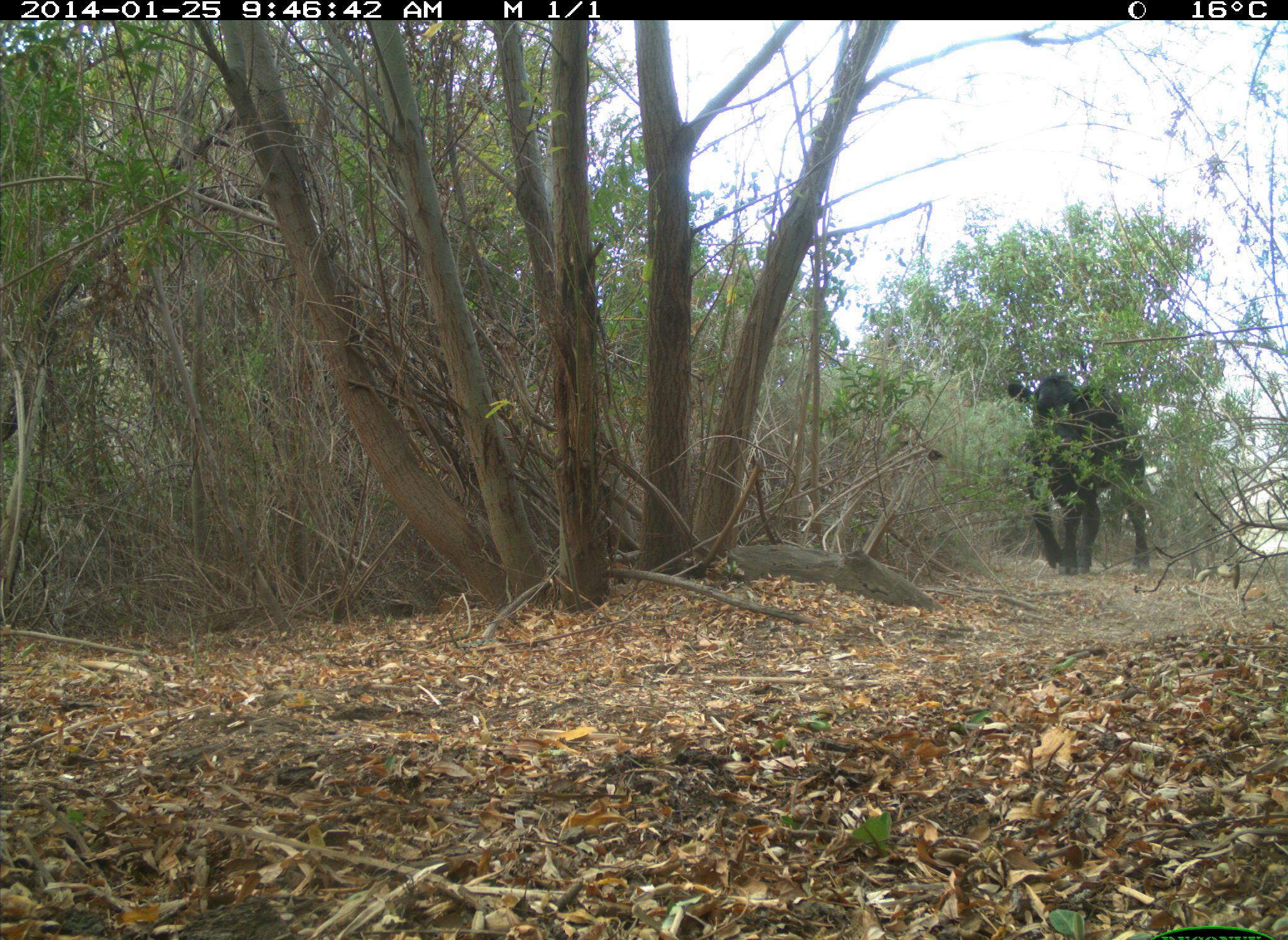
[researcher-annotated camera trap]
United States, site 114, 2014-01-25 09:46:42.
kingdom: Animalia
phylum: Chordata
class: Mammalia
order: Artiodactyla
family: Bovidae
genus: Bos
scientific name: Bos taurus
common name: cow